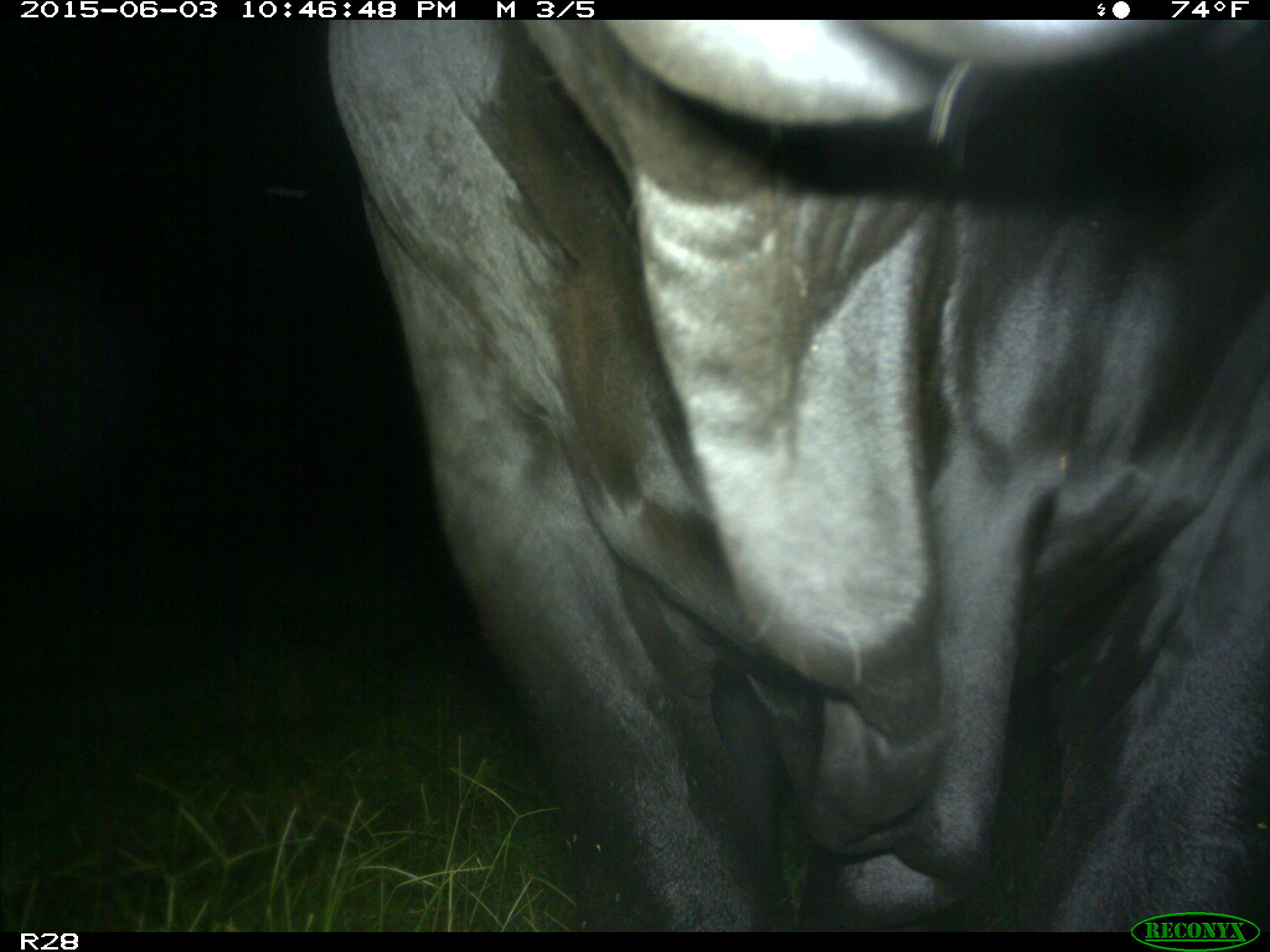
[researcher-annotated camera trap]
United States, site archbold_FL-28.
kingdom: Animalia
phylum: Chordata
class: Mammalia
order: Artiodactyla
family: Bovidae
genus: Bos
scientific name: Bos taurus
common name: domestic cow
Bos taurus (domestic cow).